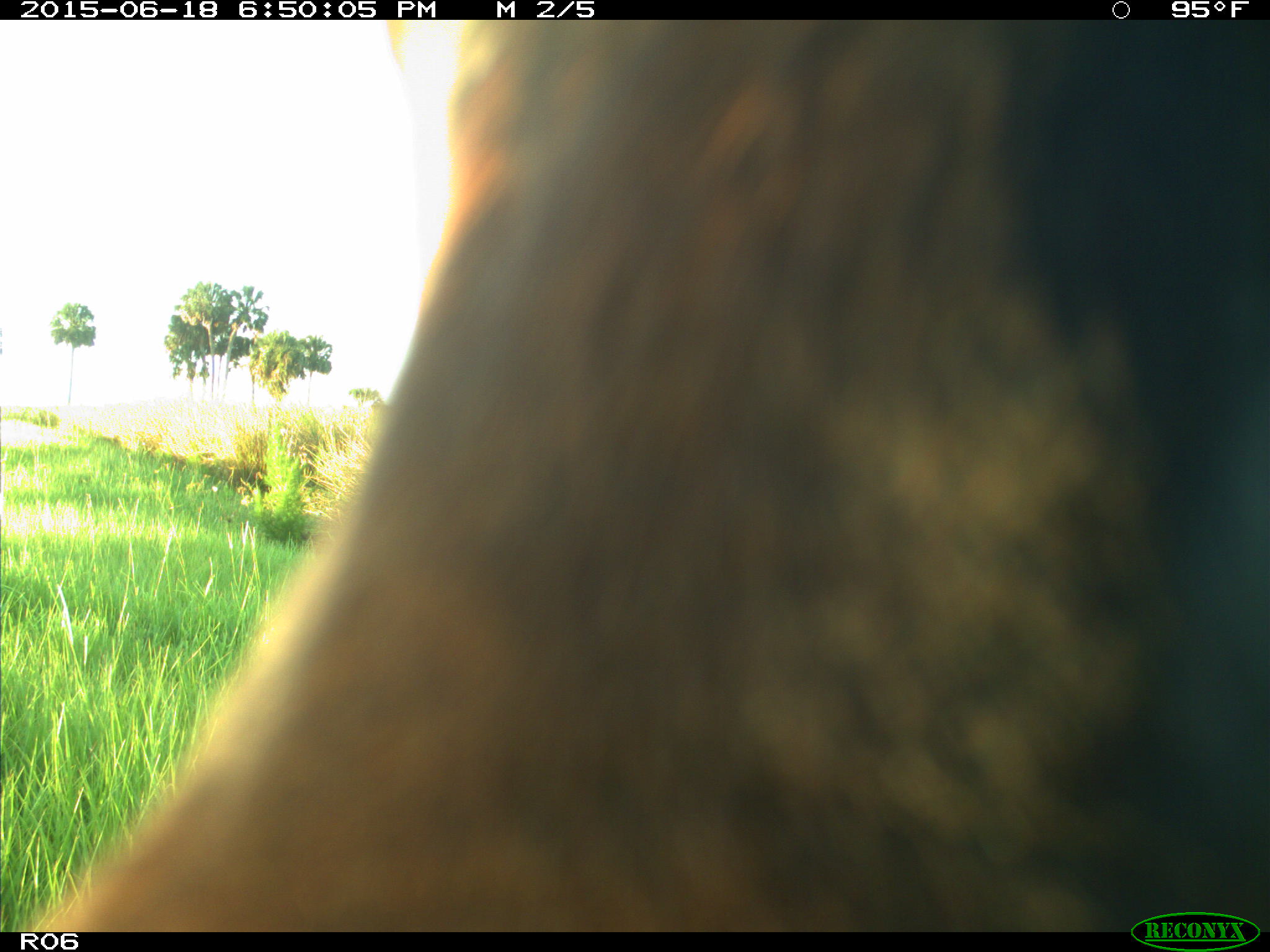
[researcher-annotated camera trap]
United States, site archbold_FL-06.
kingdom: Animalia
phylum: Chordata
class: Mammalia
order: Artiodactyla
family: Bovidae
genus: Bos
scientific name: Bos taurus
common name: domestic cow